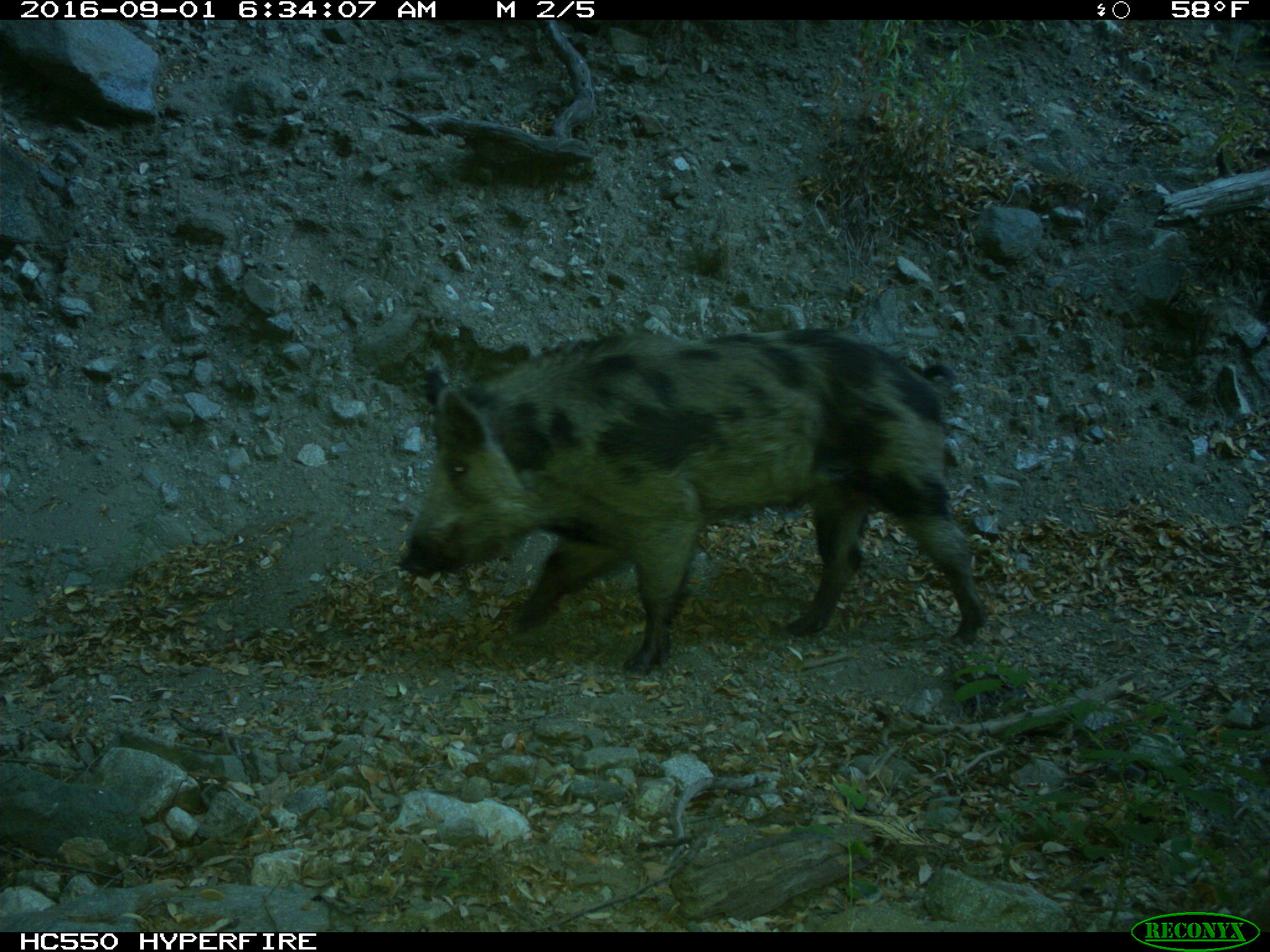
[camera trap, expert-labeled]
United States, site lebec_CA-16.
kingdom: Animalia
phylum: Chordata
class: Mammalia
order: Artiodactyla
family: Suidae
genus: Sus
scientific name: Sus scrofa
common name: wild boar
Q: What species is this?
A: Sus scrofa (wild boar).